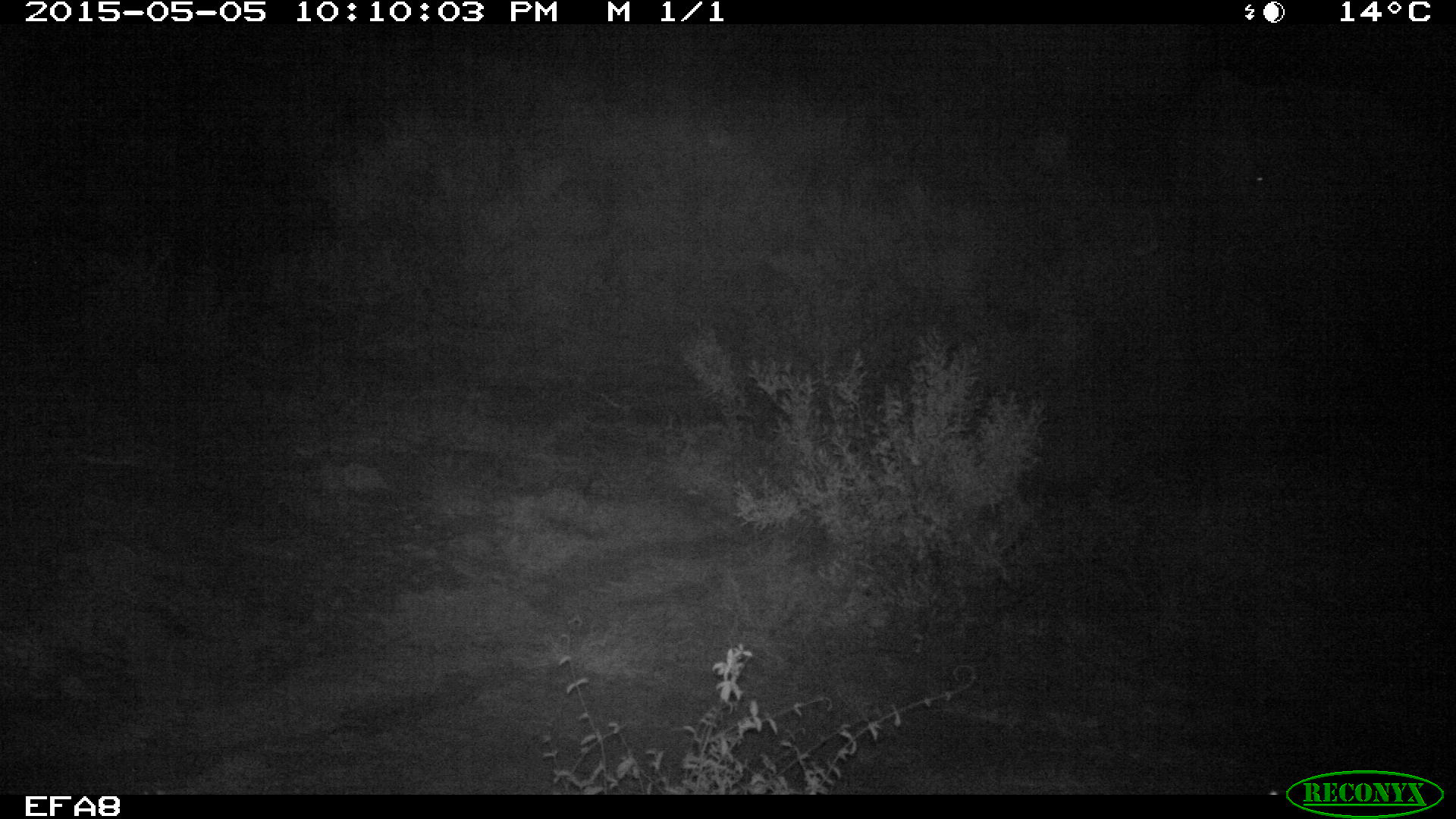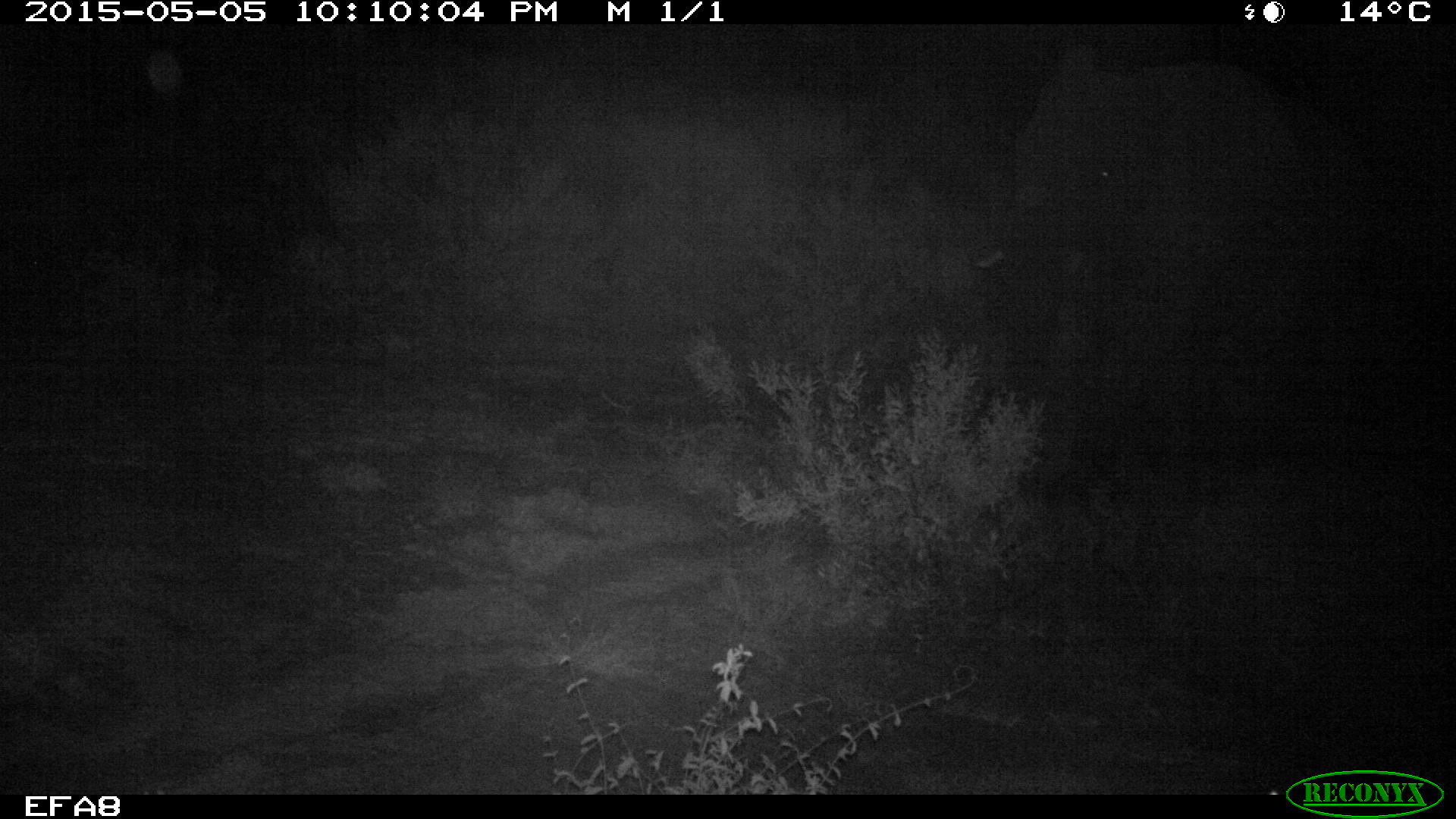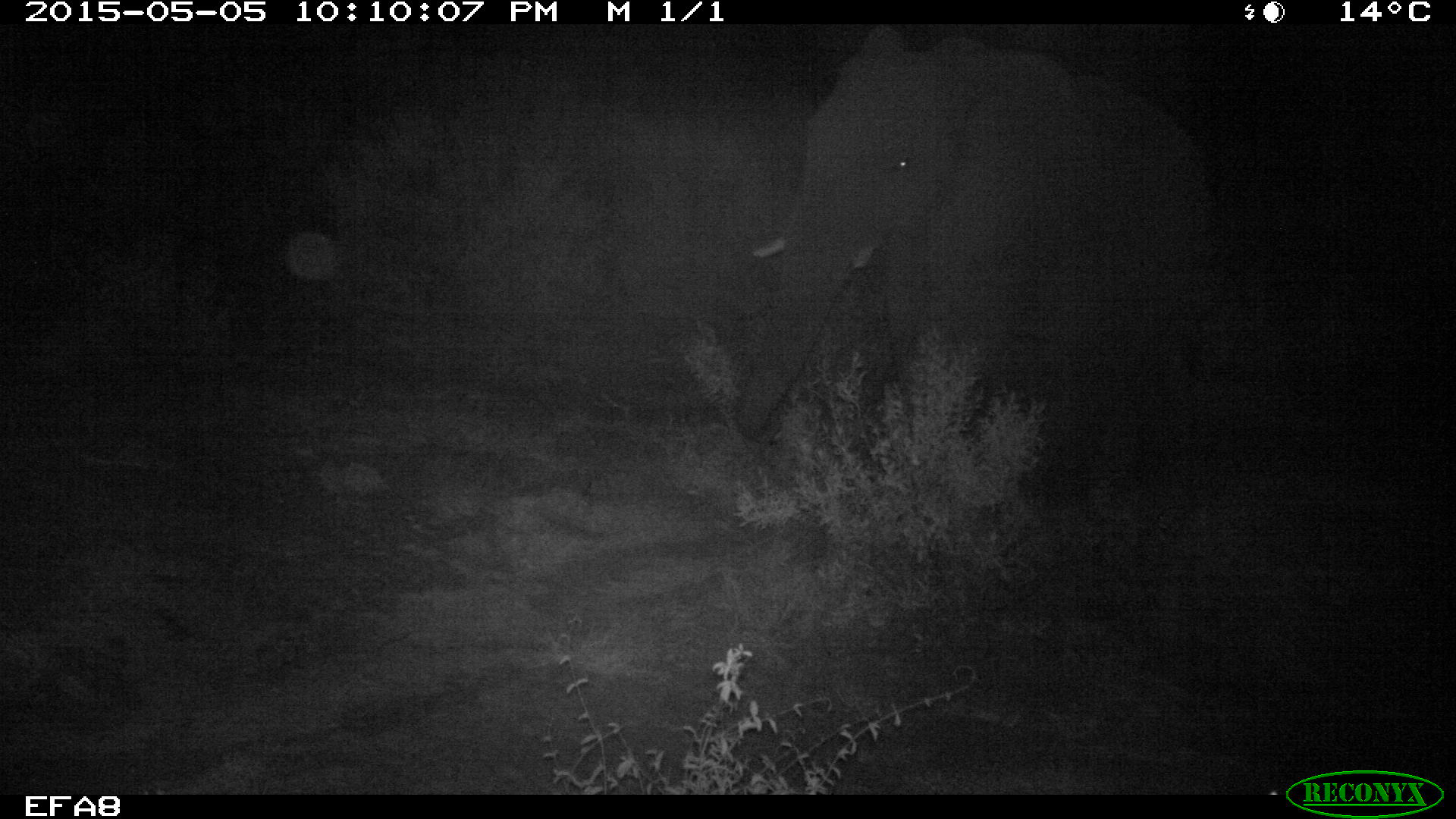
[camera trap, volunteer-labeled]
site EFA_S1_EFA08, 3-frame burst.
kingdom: Animalia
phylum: Chordata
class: Mammalia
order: Proboscidea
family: Elephantidae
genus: Loxodonta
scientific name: Loxodonta africana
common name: african bush elephant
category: elephant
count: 1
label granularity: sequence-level